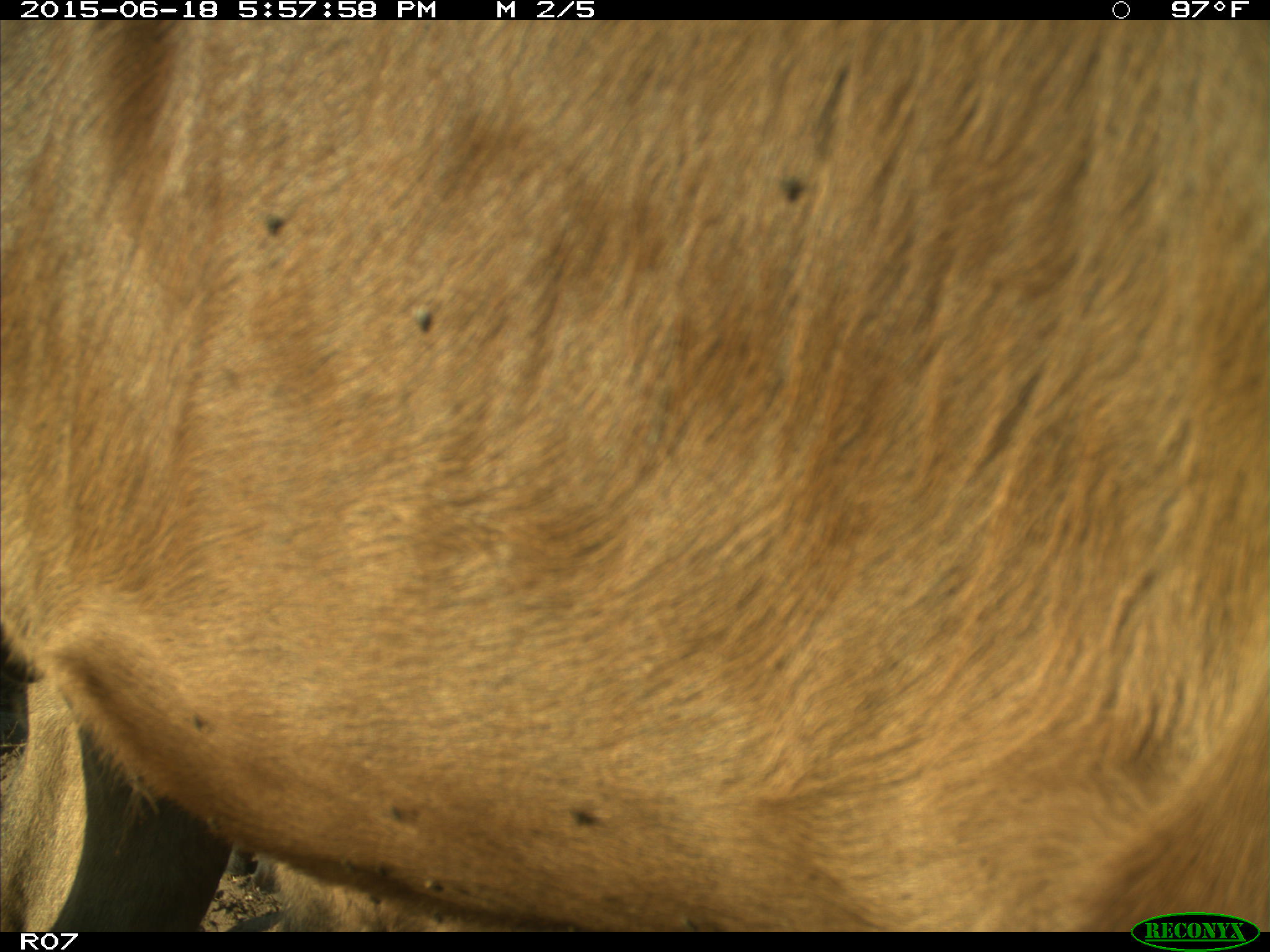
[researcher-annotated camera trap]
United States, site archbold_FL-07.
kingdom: Animalia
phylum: Chordata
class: Mammalia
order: Artiodactyla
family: Bovidae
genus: Bos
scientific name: Bos taurus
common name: domestic cow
Bos taurus (domestic cow).